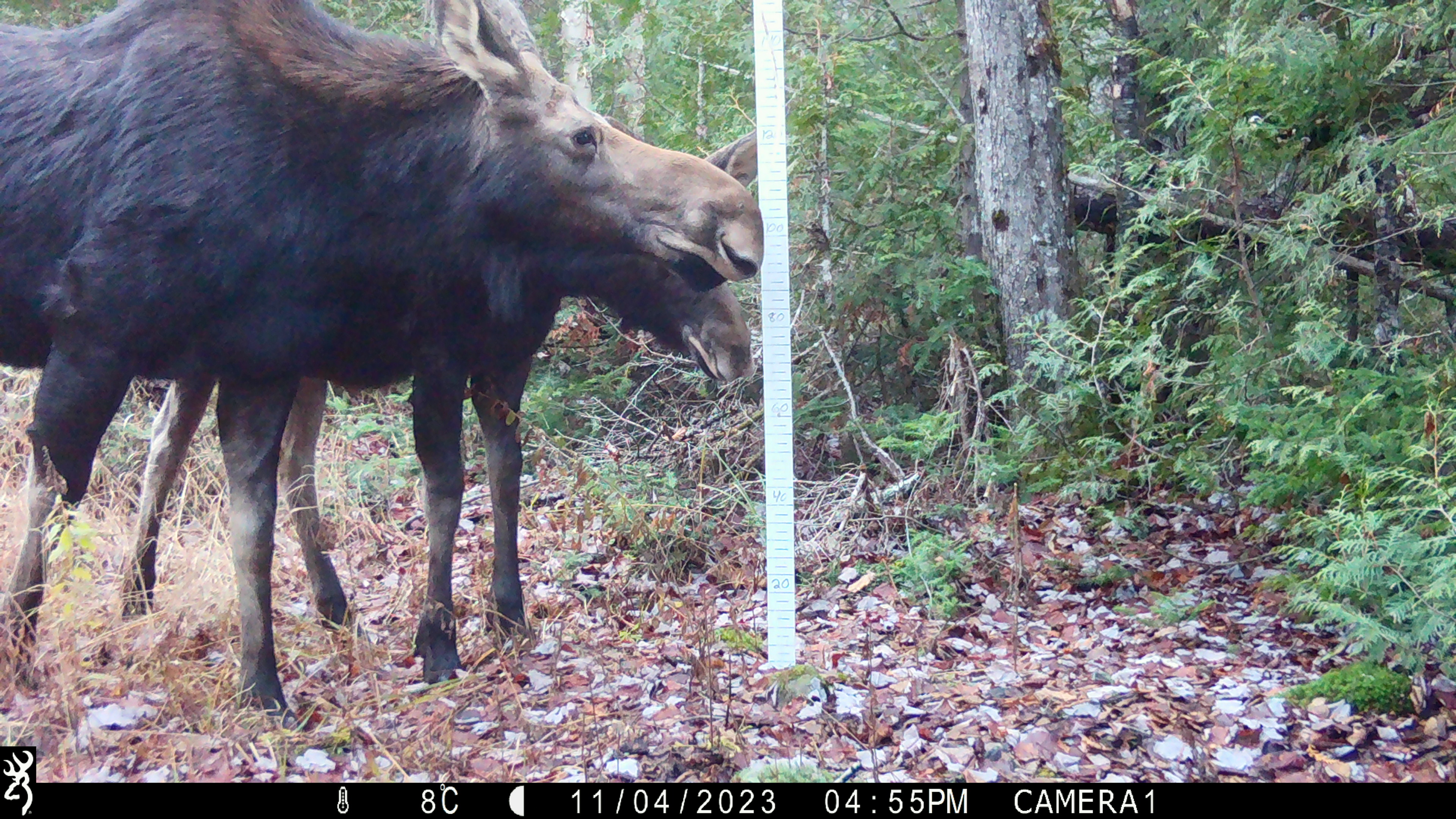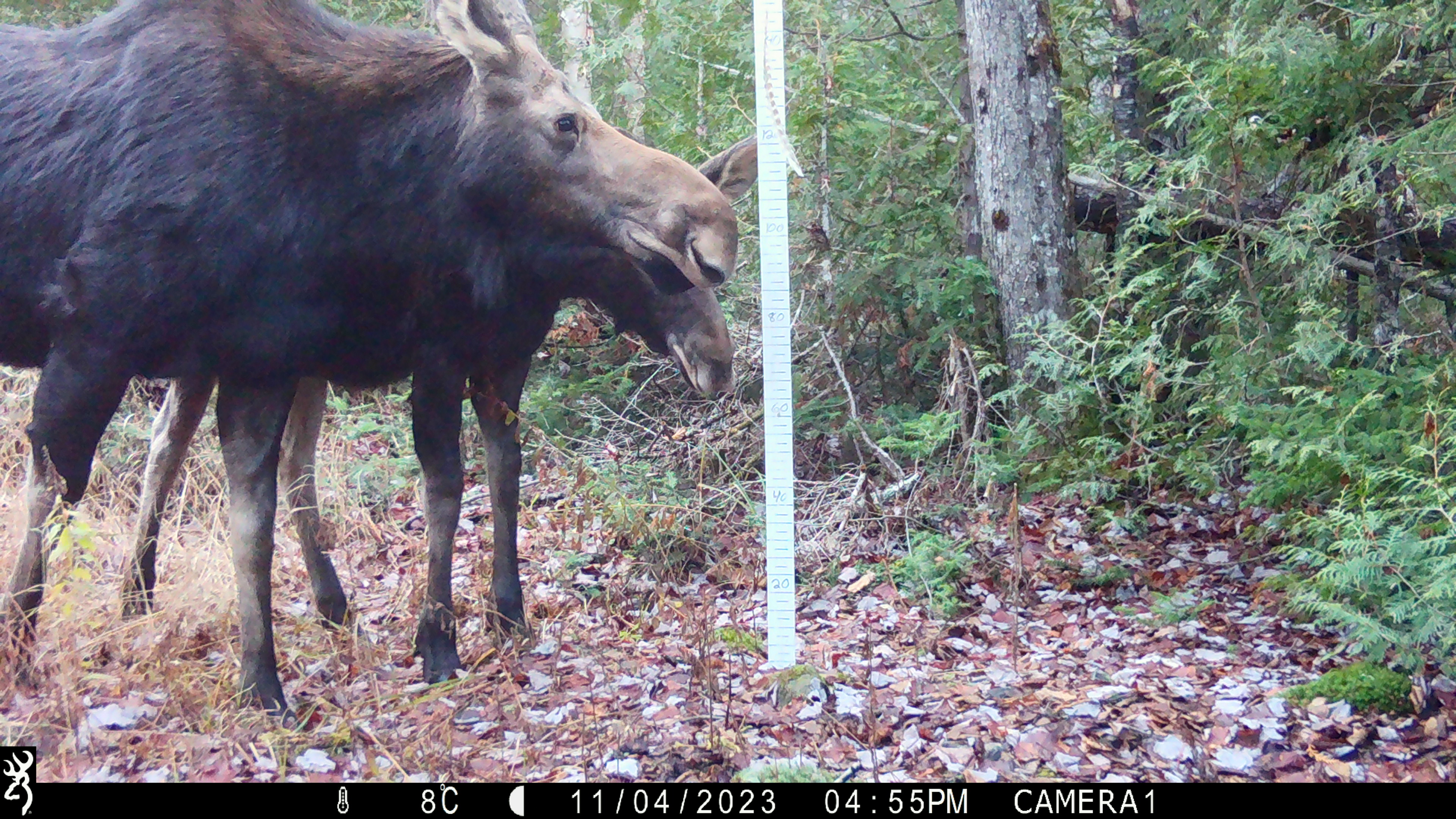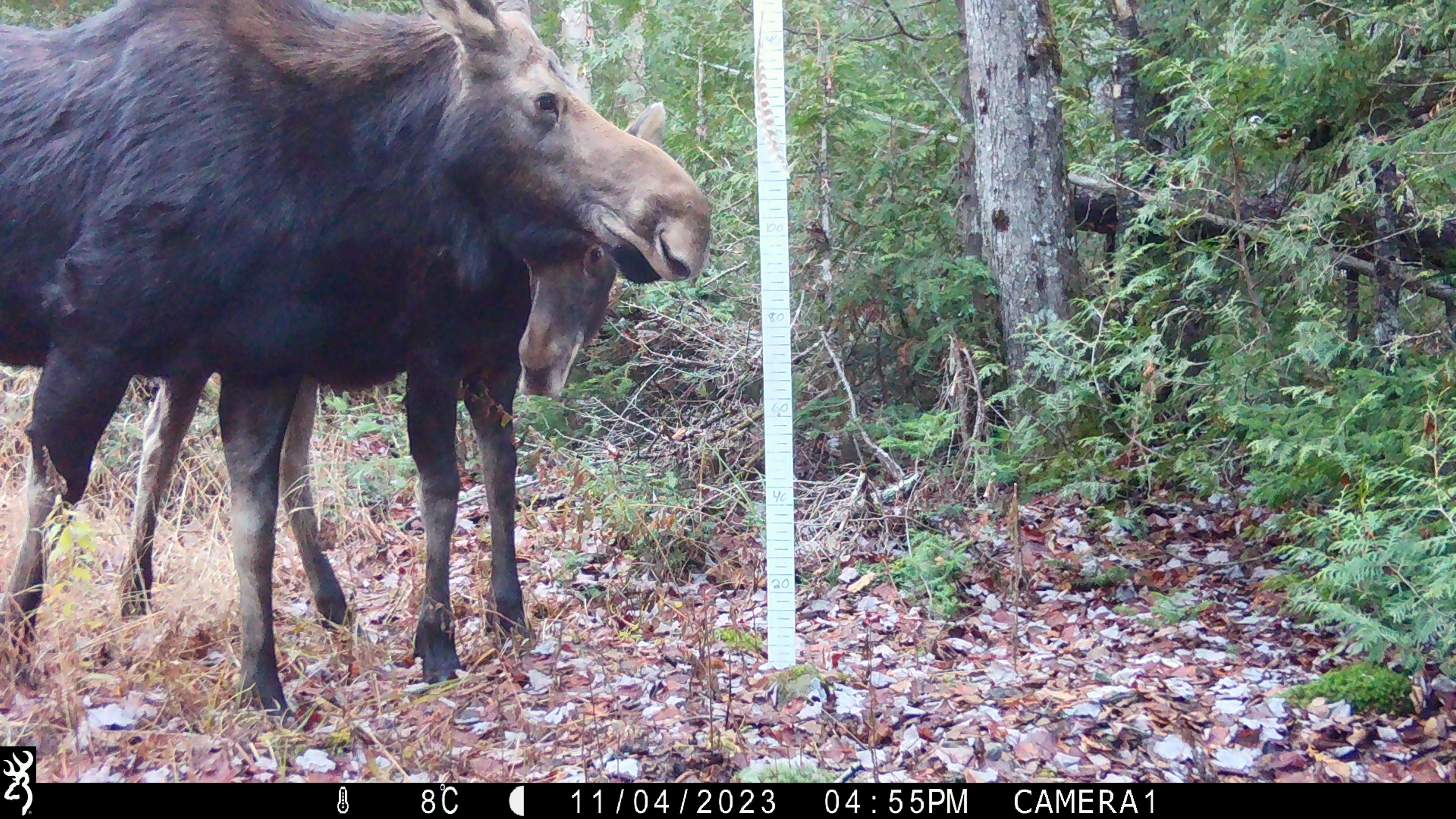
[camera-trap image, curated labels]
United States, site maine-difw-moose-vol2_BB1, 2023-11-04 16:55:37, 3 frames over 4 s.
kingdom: Animalia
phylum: Chordata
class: Mammalia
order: Artiodactyla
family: Cervidae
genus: Alces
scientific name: Alces alces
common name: moose